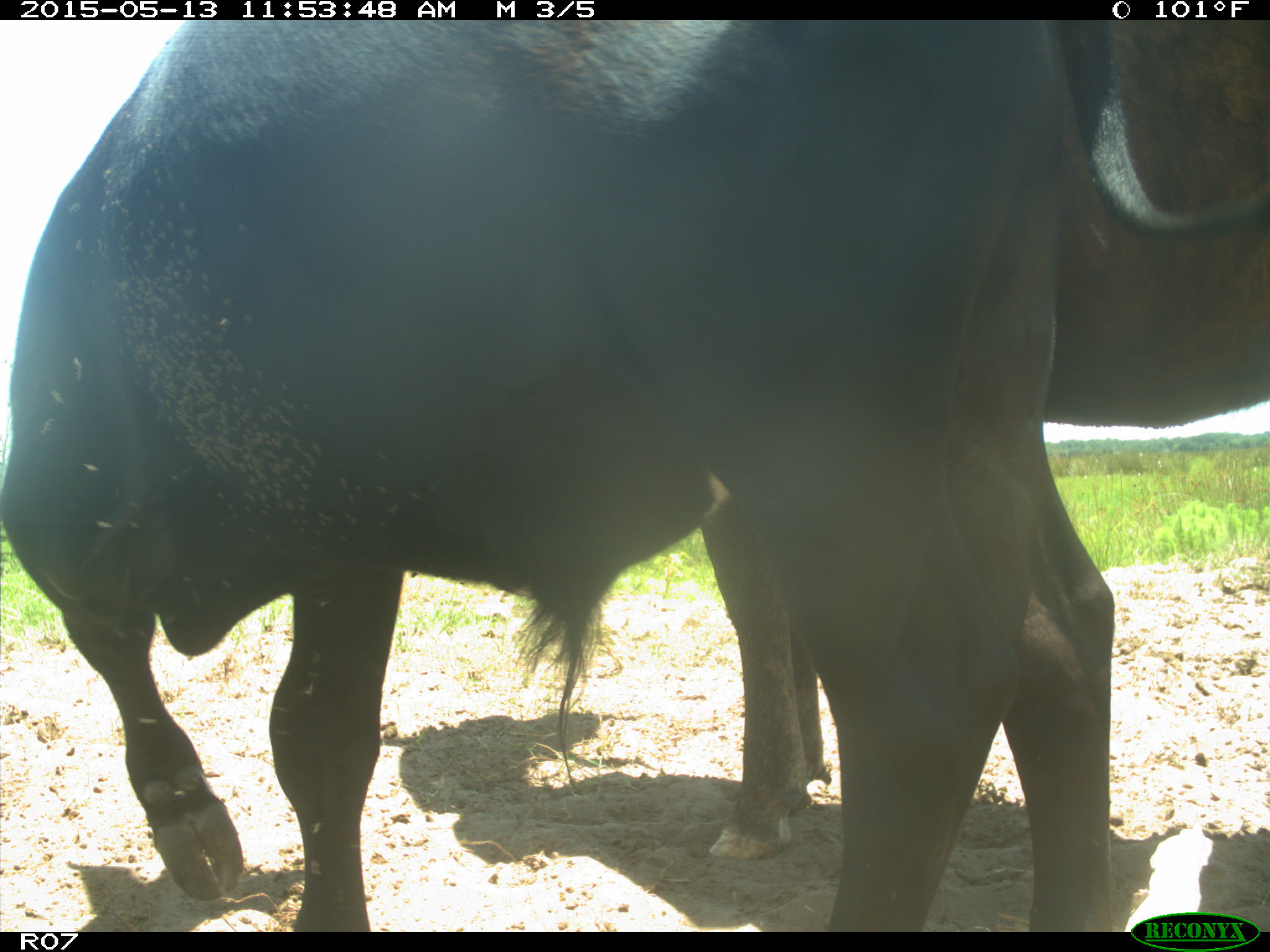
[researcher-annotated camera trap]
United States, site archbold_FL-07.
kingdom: Animalia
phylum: Chordata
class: Mammalia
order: Artiodactyla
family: Bovidae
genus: Bos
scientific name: Bos taurus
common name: domestic cow